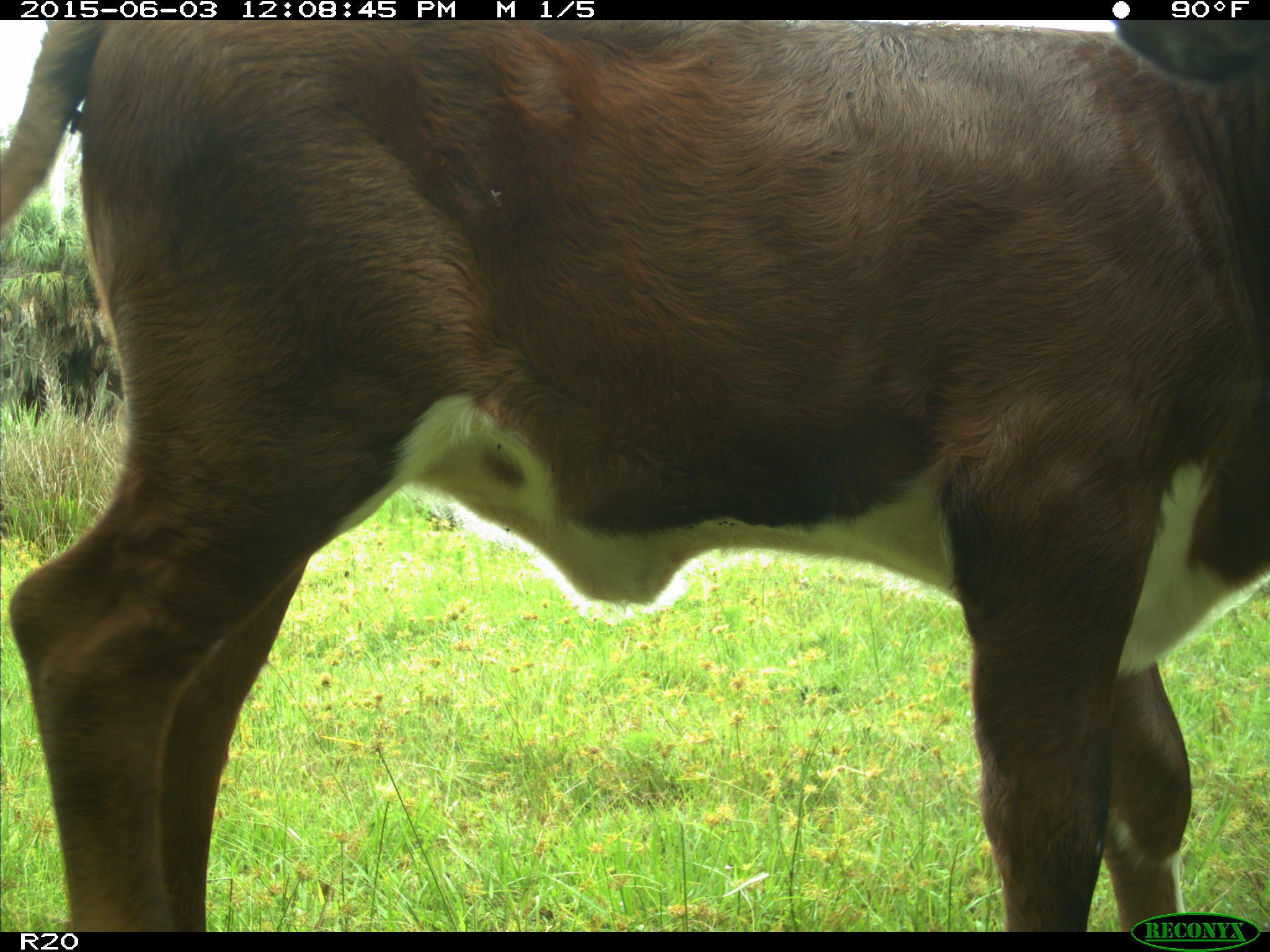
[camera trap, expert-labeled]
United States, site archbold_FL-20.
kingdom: Animalia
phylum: Chordata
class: Mammalia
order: Artiodactyla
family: Bovidae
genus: Bos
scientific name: Bos taurus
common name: domestic cow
Bos taurus (domestic cow).